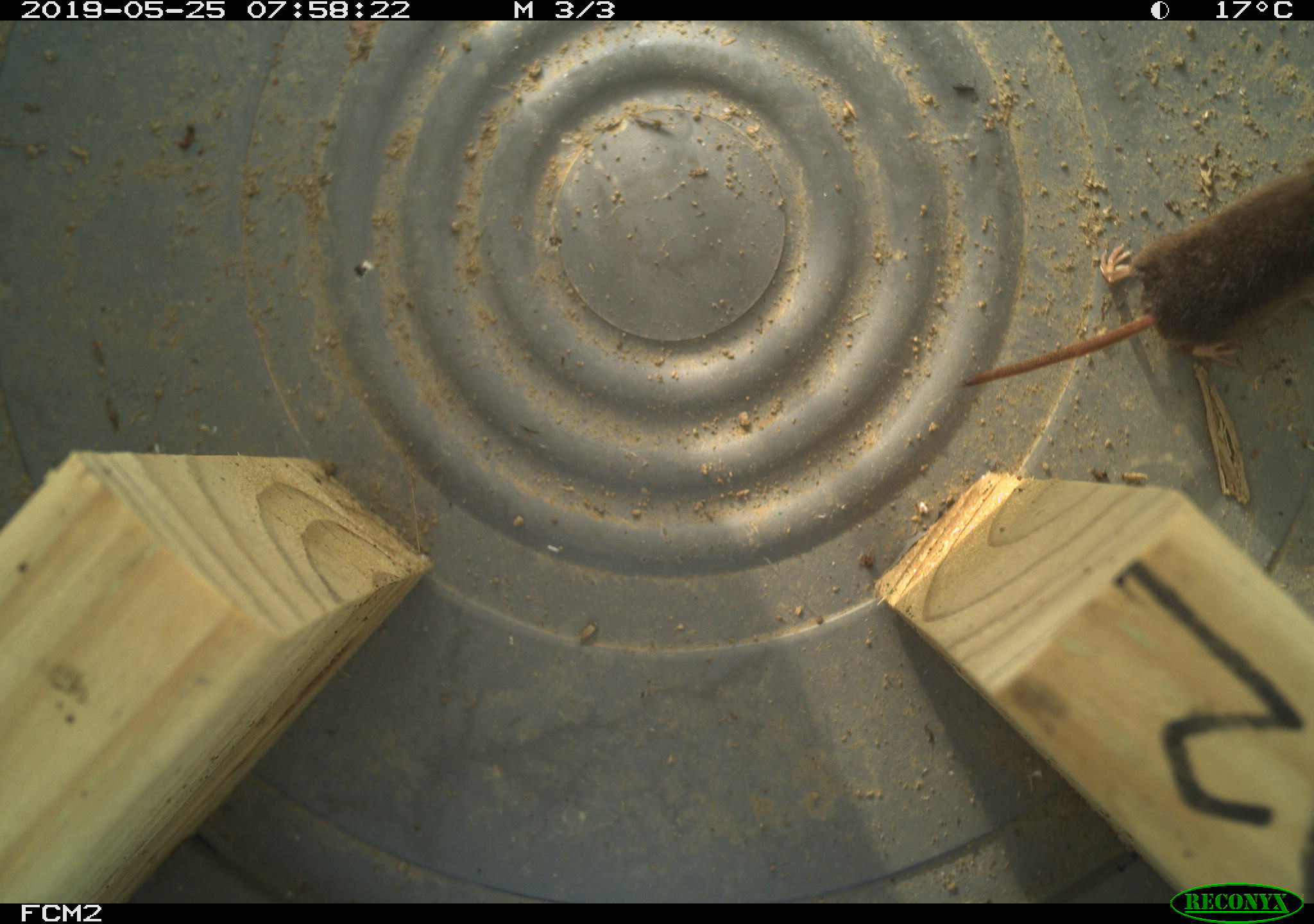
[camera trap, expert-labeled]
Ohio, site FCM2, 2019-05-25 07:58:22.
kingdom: Animalia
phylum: Chordata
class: Mammalia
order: Eulipotyphla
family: Soricidae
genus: Sorex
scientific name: Sorex cinereus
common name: masked shrew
Masked shrew (Sorex cinereus).